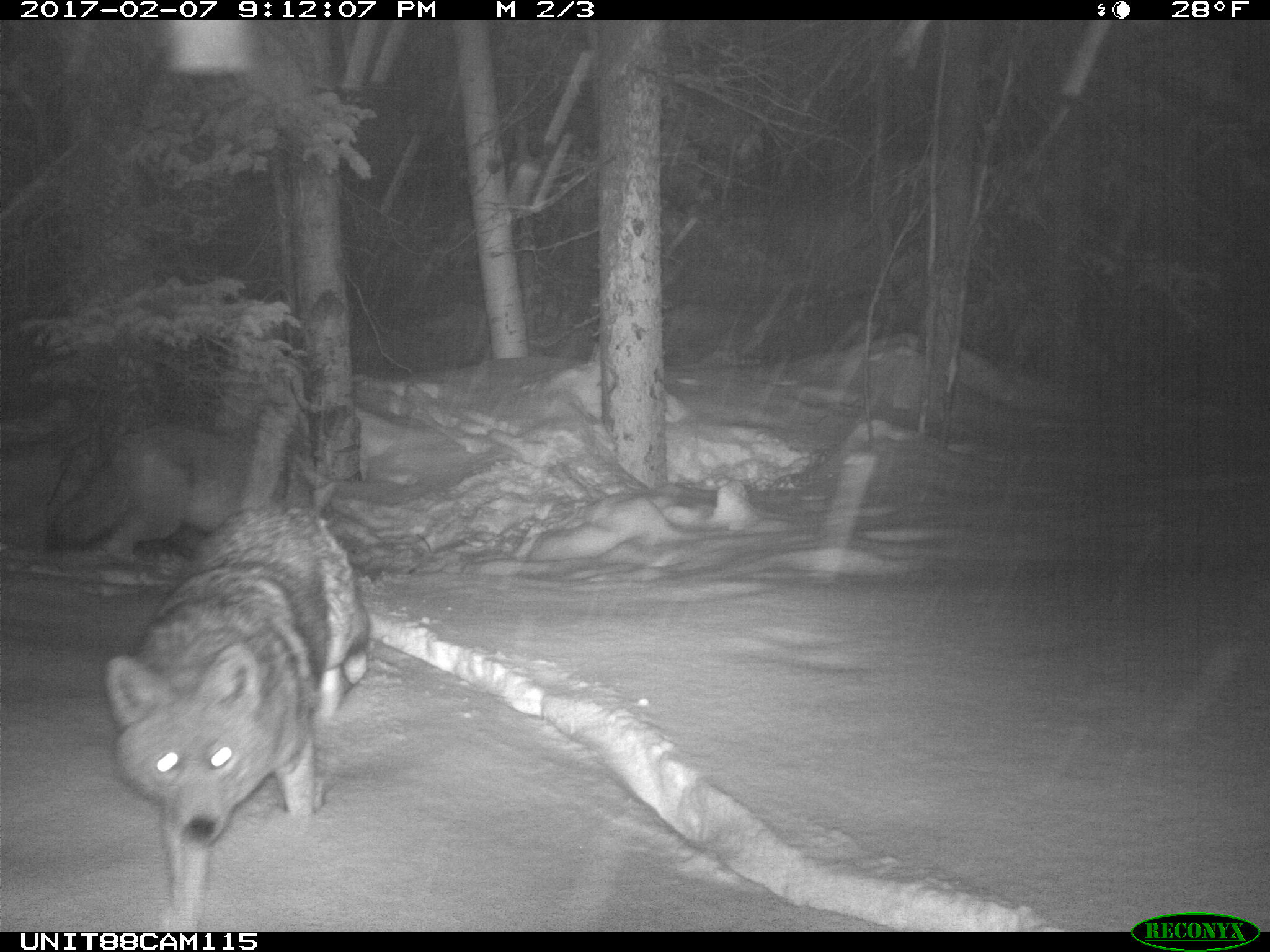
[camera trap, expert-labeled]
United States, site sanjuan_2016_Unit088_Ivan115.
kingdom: Animalia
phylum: Chordata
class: Mammalia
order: Carnivora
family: Canidae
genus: Canis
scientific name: Canis latrans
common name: coyote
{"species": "Canis latrans (coyote)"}